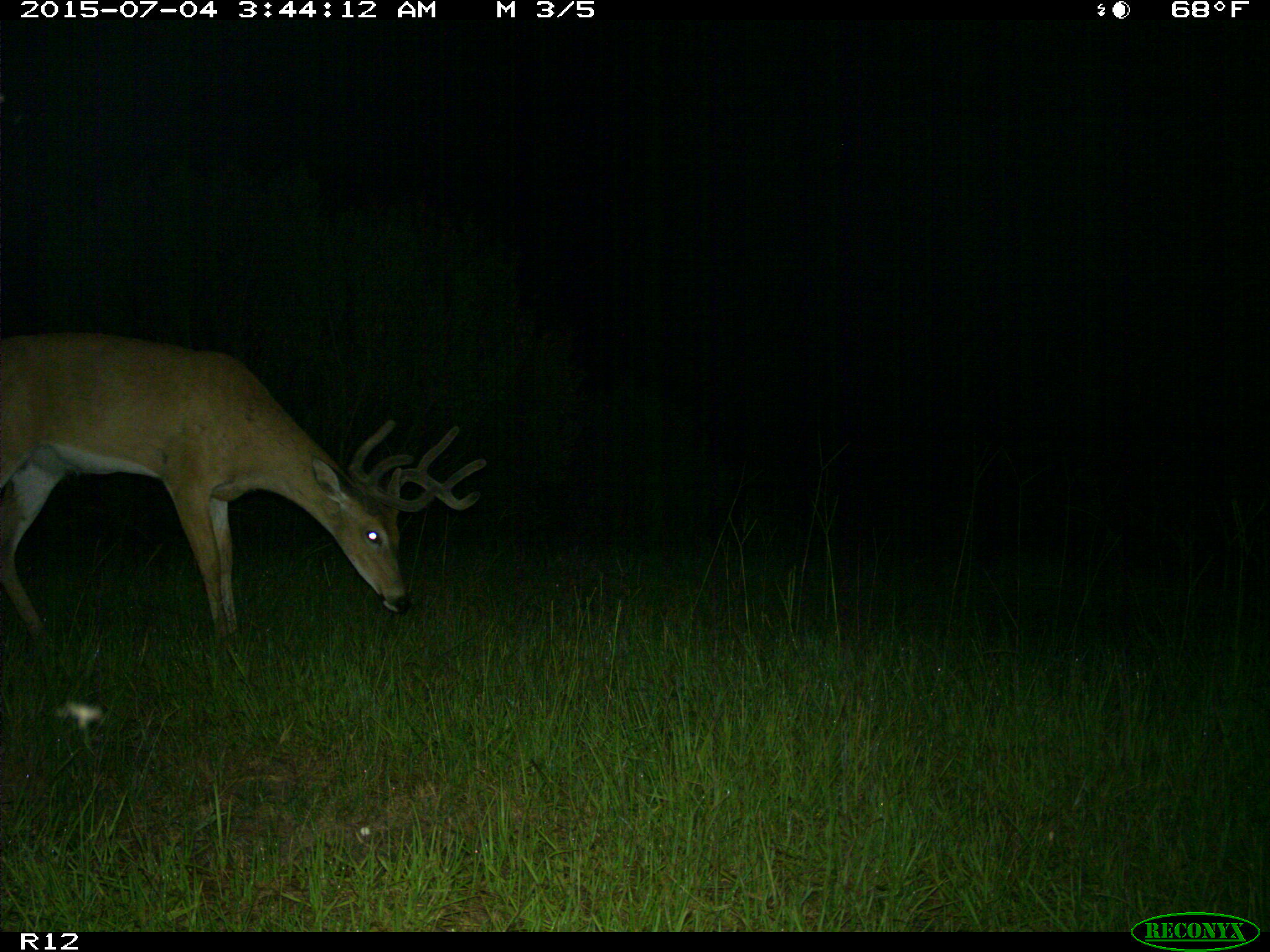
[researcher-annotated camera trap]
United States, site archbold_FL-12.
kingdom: Animalia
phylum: Chordata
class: Mammalia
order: Artiodactyla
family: Cervidae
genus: Odocoileus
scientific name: Odocoileus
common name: deer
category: unidentified deer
Unidentified deer (deer) (Odocoileus).